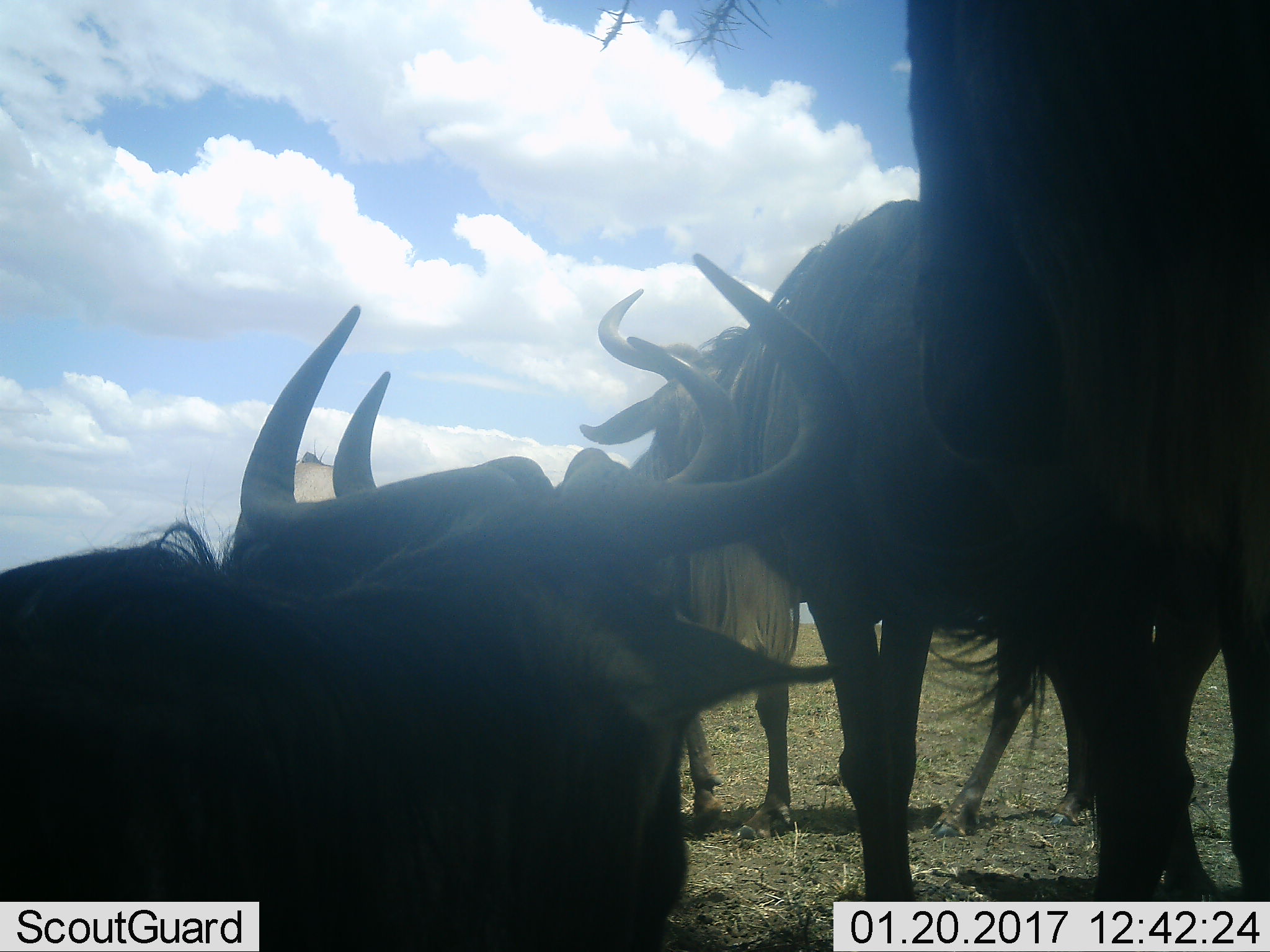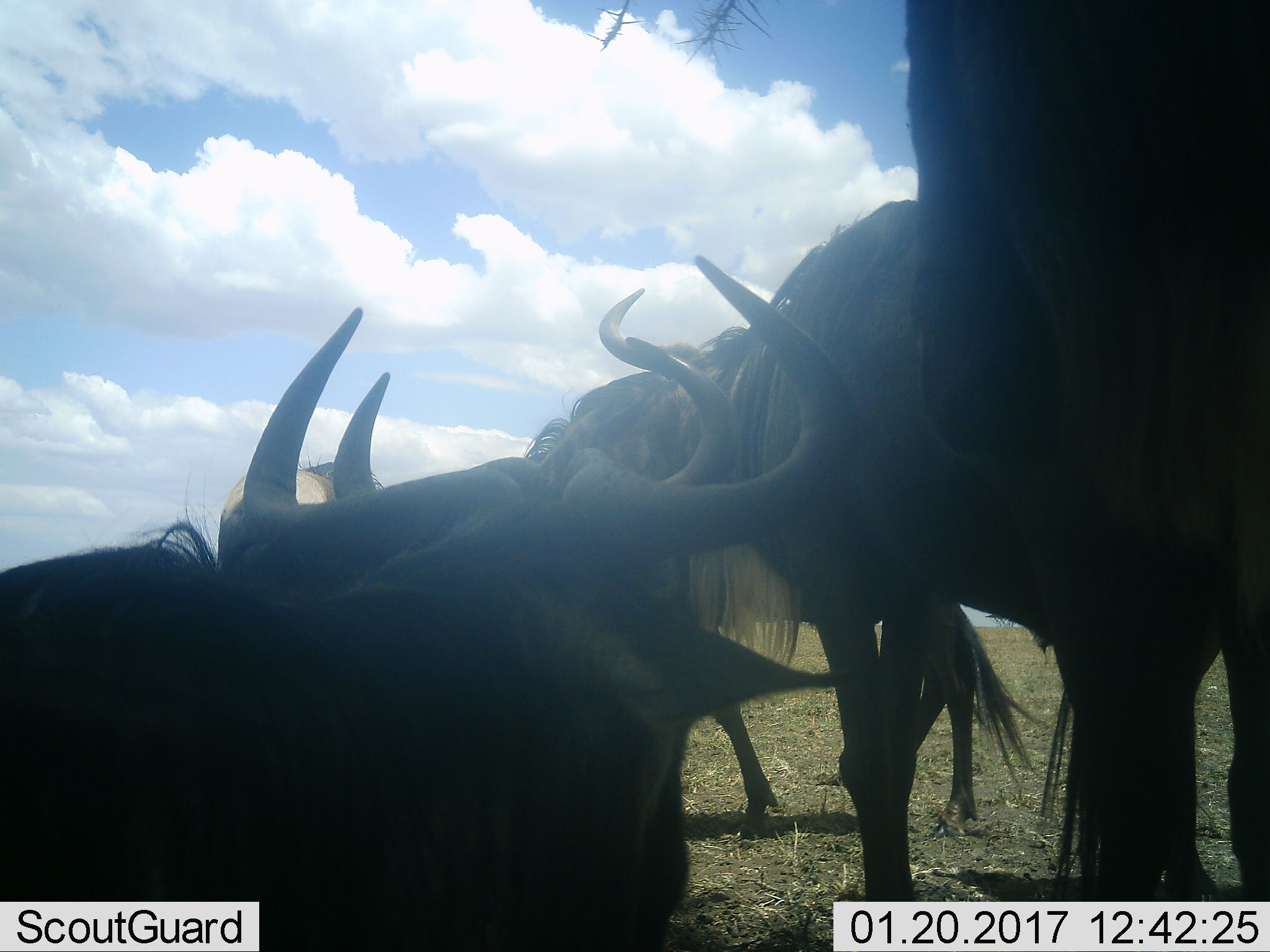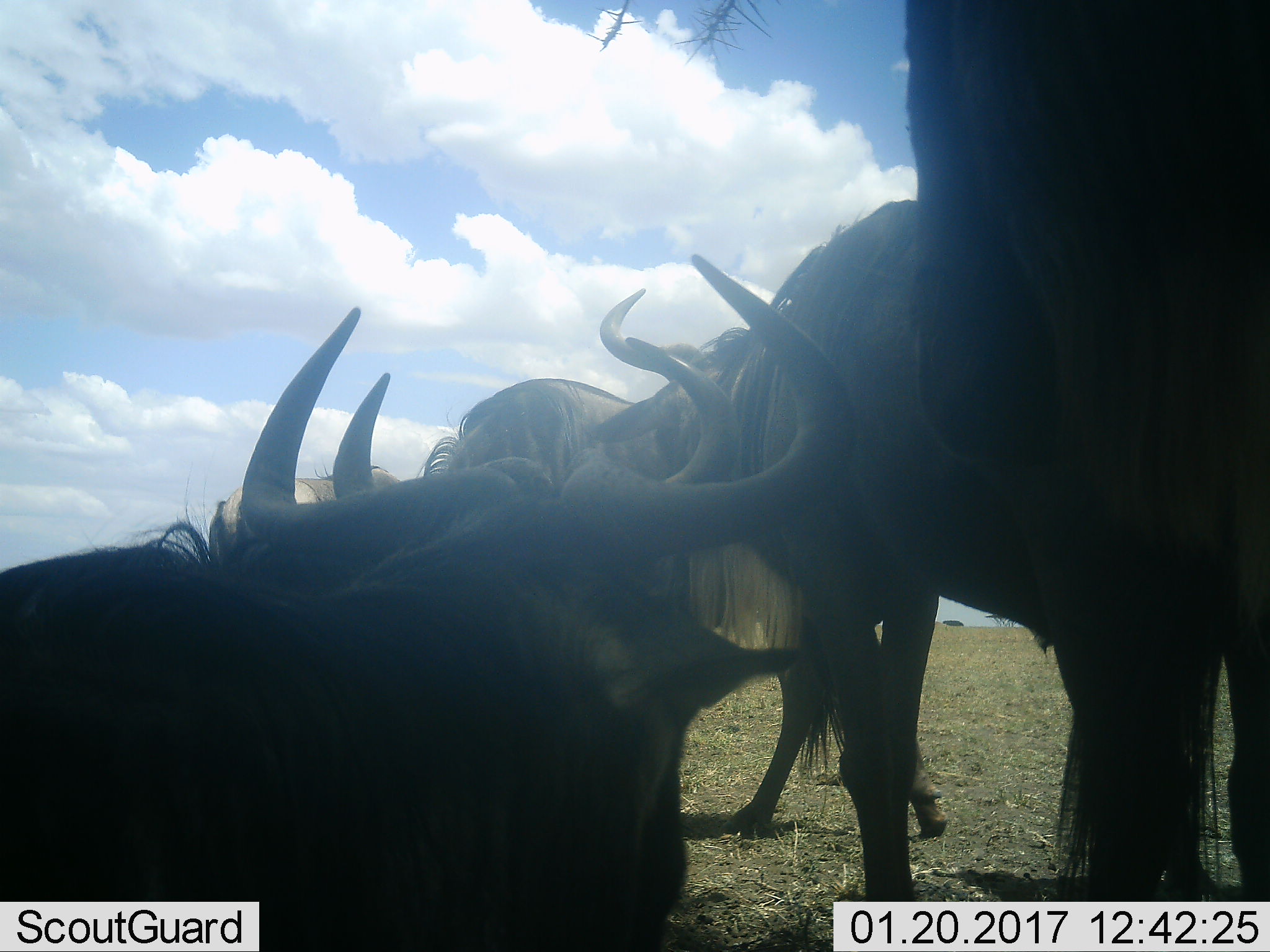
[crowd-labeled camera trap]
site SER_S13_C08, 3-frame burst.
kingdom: Animalia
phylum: Chordata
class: Mammalia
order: Artiodactyla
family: Bovidae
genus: Connochaetes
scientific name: Connochaetes taurinus taurinus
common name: blue wildebeest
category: wildebeestblue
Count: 5.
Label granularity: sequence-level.